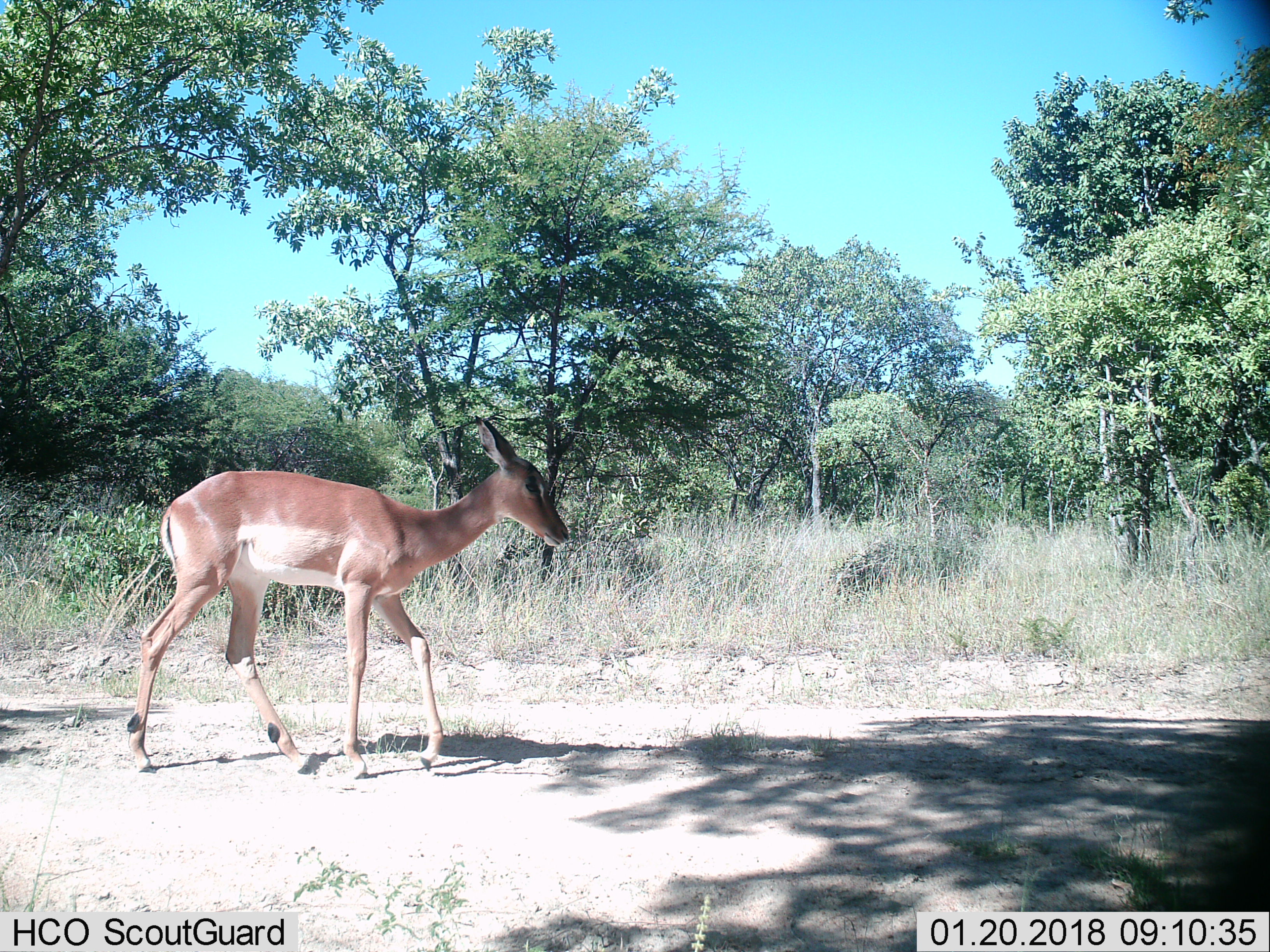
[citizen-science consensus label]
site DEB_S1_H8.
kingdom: Animalia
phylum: Chordata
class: Mammalia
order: Artiodactyla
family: Bovidae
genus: Aepyceros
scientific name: Aepyceros melampus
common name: impala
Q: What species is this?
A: Impala (Aepyceros melampus).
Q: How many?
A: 1.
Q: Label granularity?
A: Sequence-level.